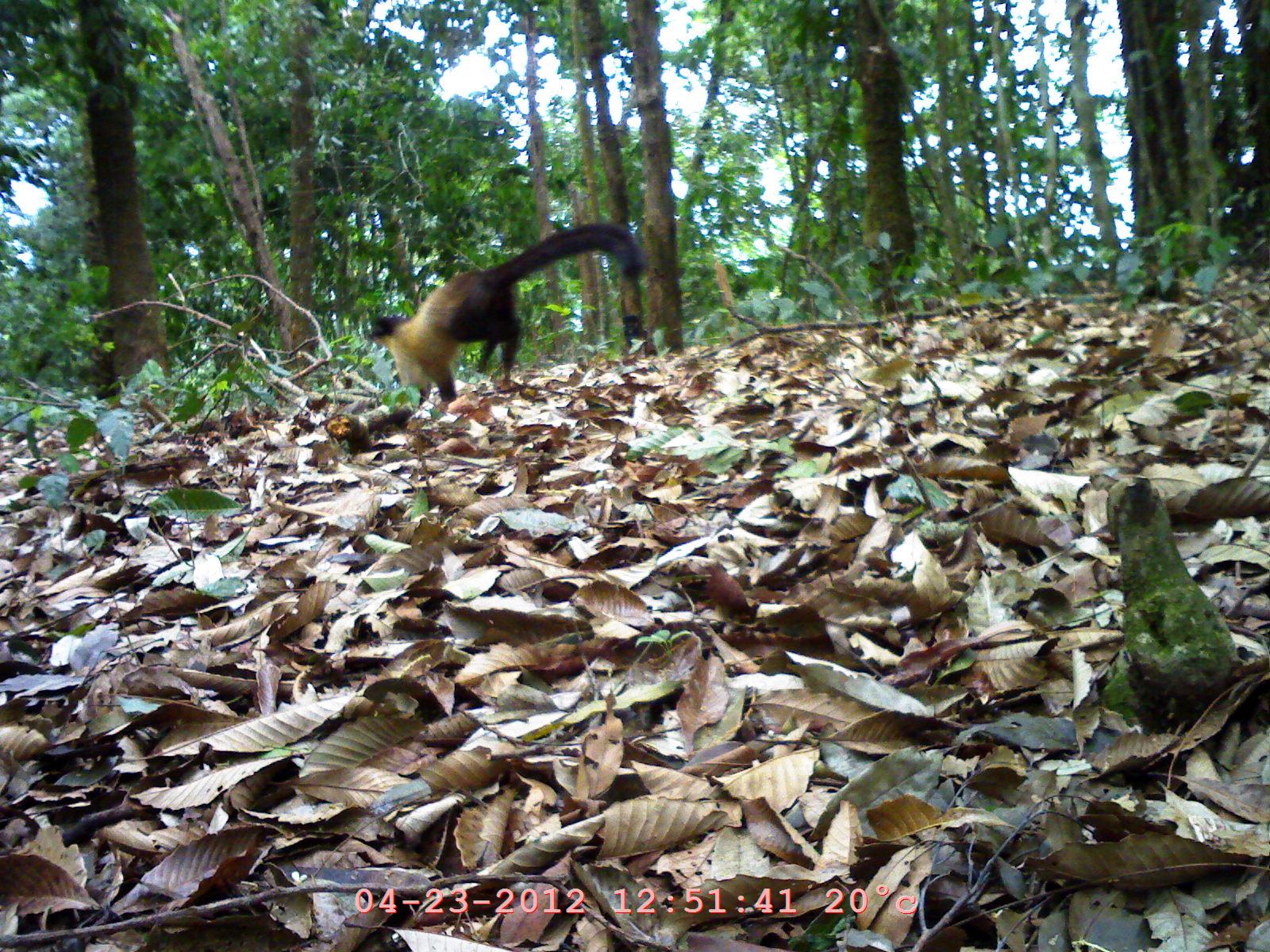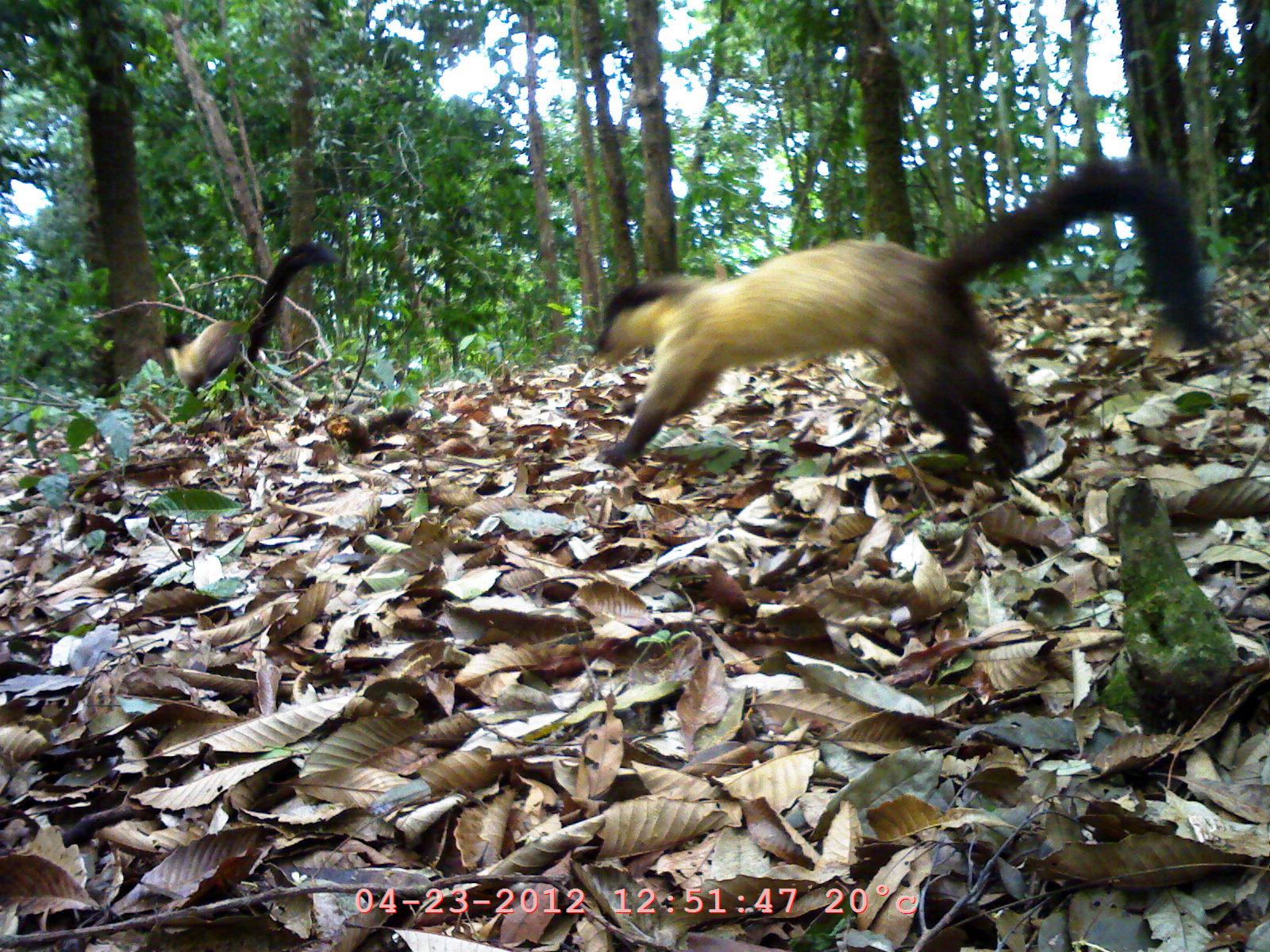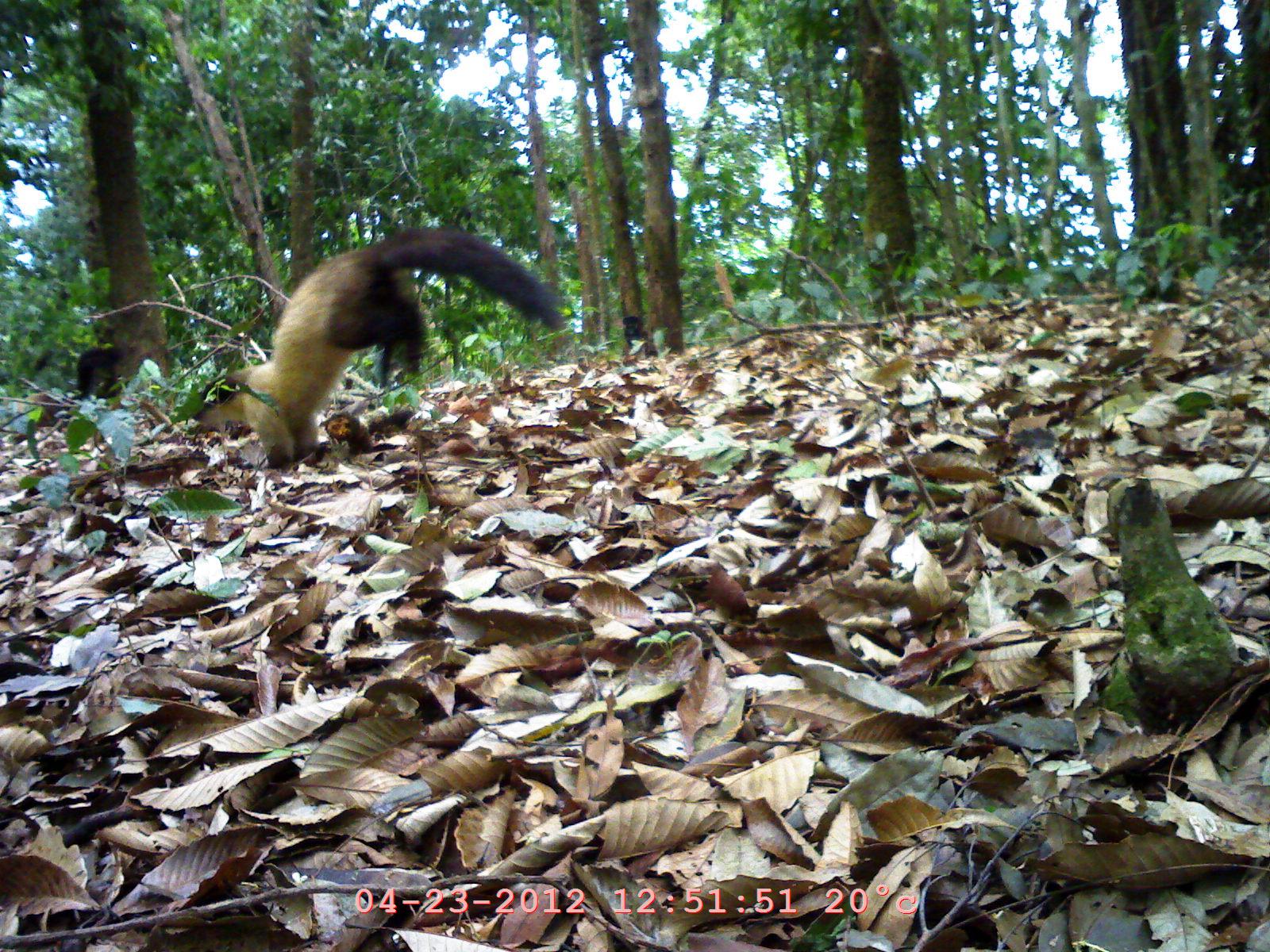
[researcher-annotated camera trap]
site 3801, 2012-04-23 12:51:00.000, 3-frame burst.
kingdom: Animalia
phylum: Chordata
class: Mammalia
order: Carnivora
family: Mustelidae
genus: Martes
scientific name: Martes flavigula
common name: yellow-throated marten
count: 1